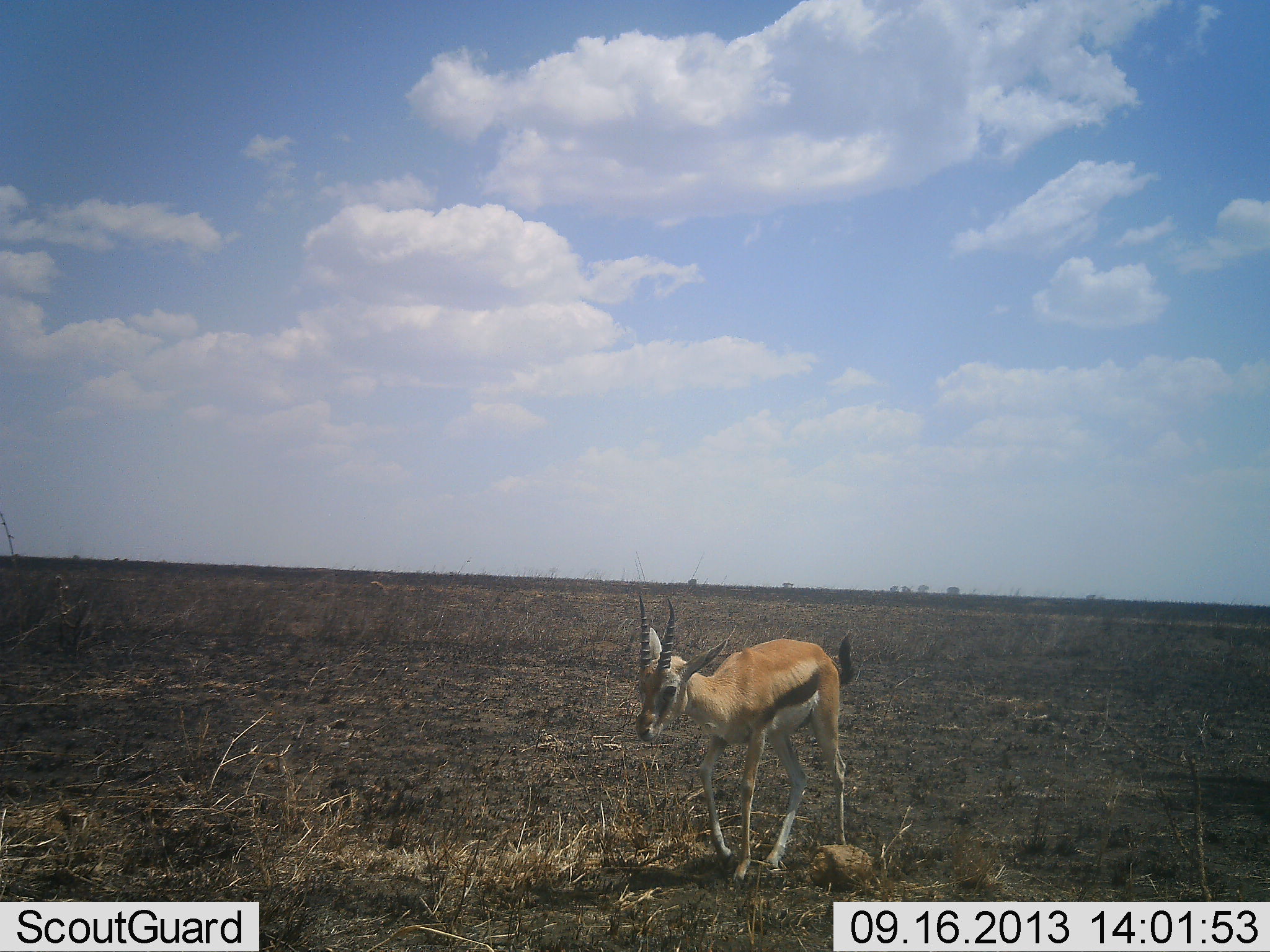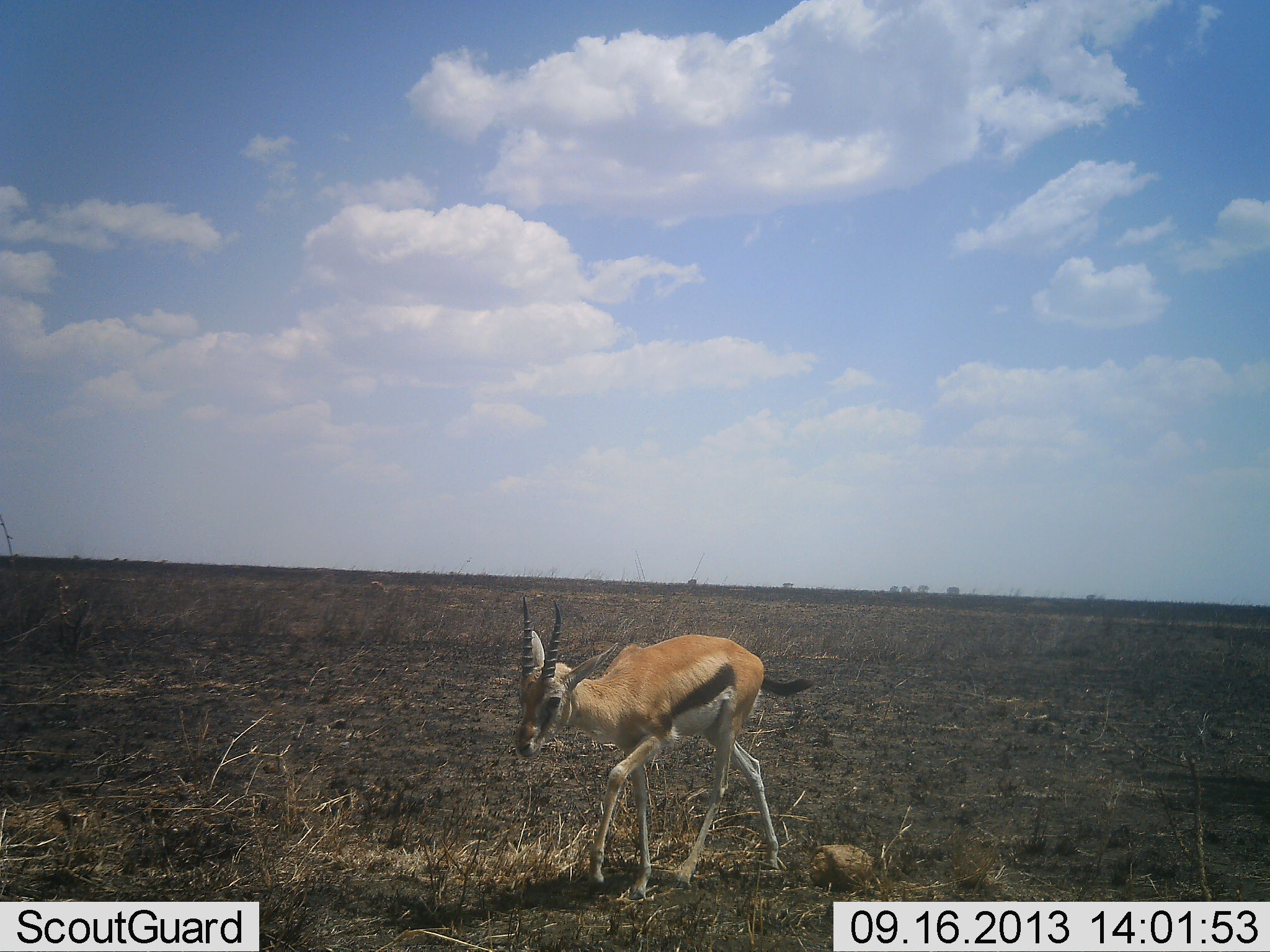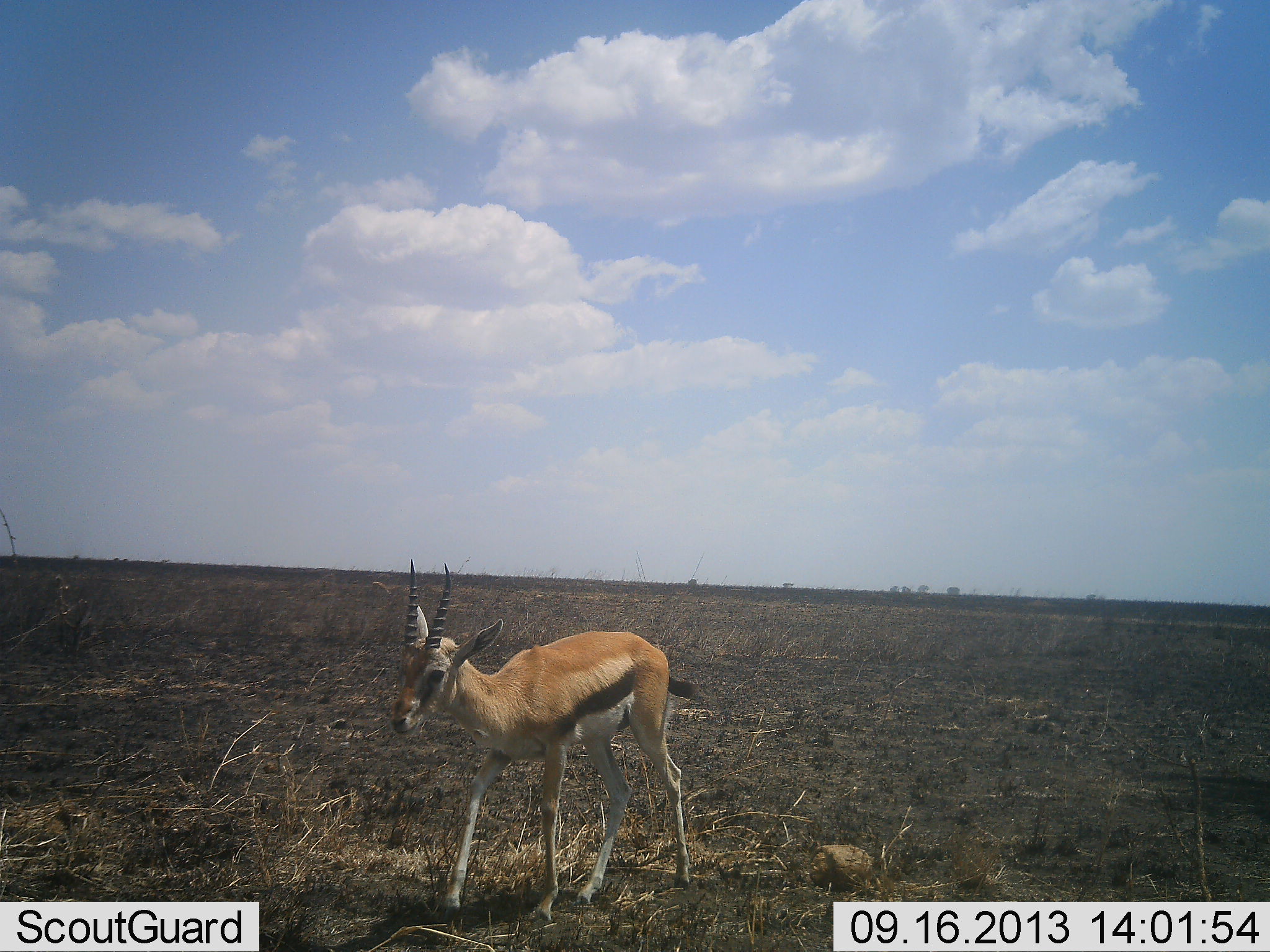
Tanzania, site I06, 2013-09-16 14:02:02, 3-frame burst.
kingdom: Animalia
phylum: Chordata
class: Mammalia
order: Artiodactyla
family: Bovidae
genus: Eudorcas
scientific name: Eudorcas thomsonii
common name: thomson's gazelle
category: gazellethomsons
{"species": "gazellethomsons (thomson's gazelle) (Eudorcas thomsonii)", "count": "1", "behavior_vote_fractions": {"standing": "0%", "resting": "0%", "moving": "100%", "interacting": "0%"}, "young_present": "0%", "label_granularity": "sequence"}